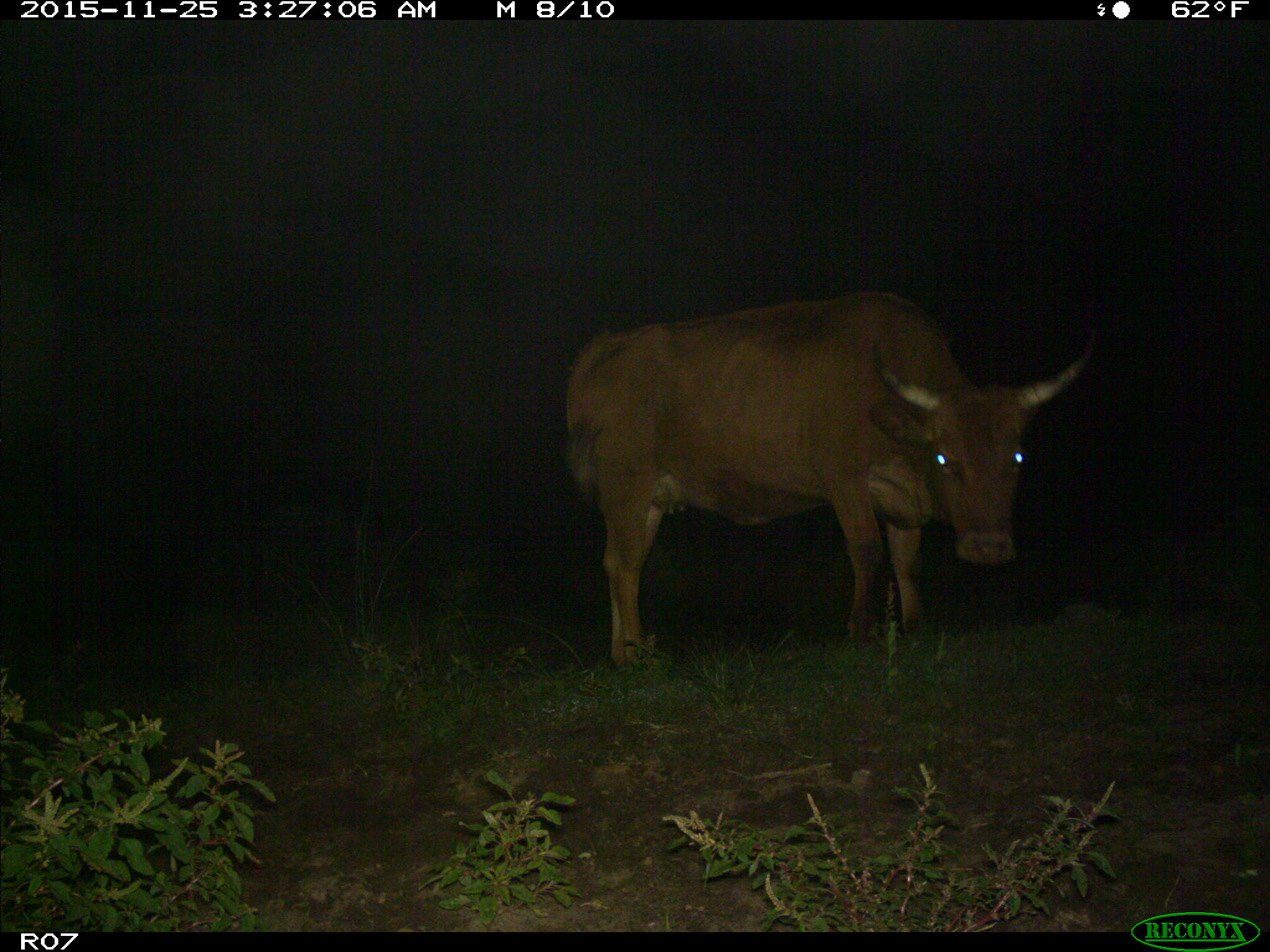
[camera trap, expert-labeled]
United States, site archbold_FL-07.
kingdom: Animalia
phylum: Chordata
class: Mammalia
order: Artiodactyla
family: Bovidae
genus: Bos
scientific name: Bos taurus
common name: domestic cow